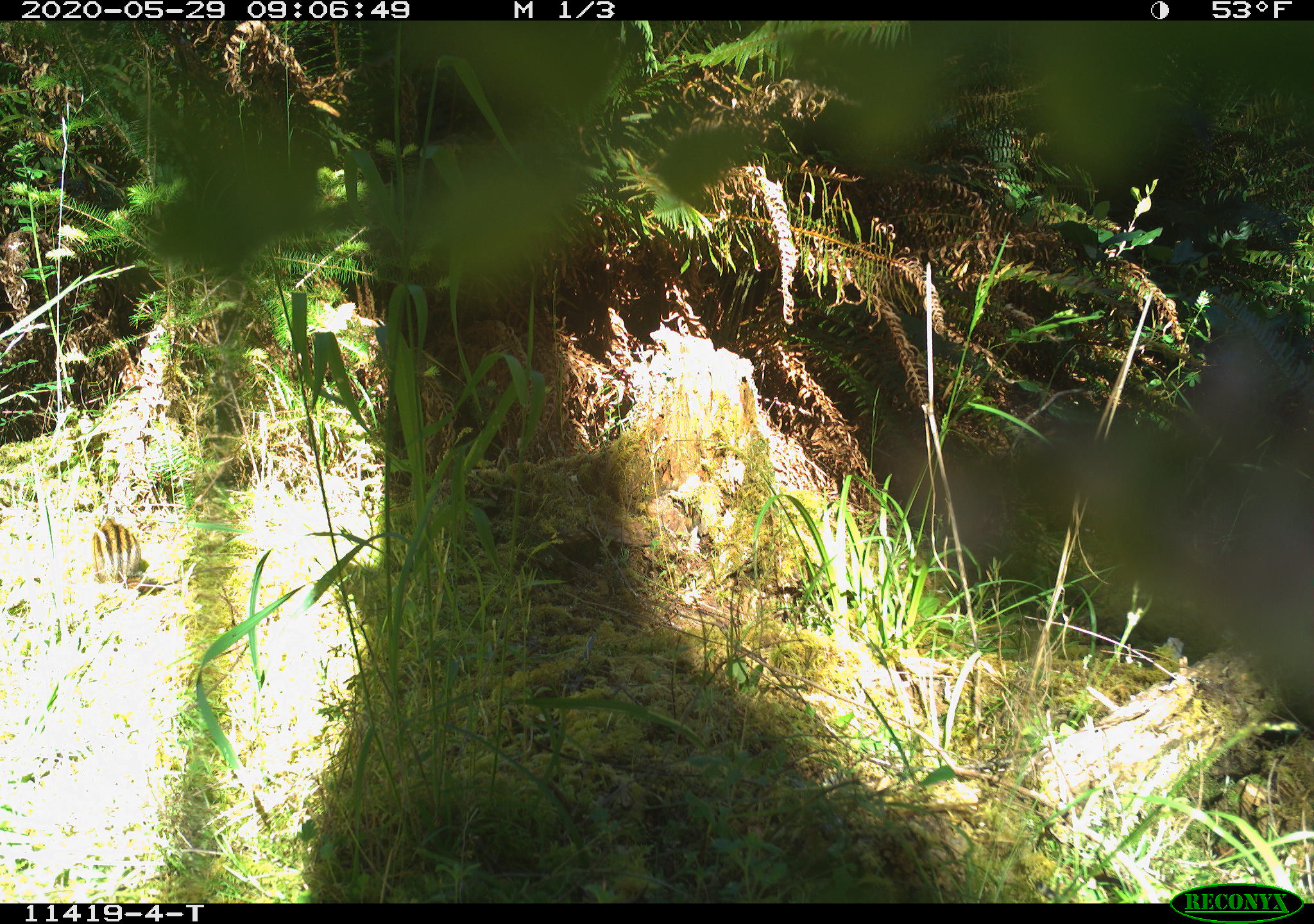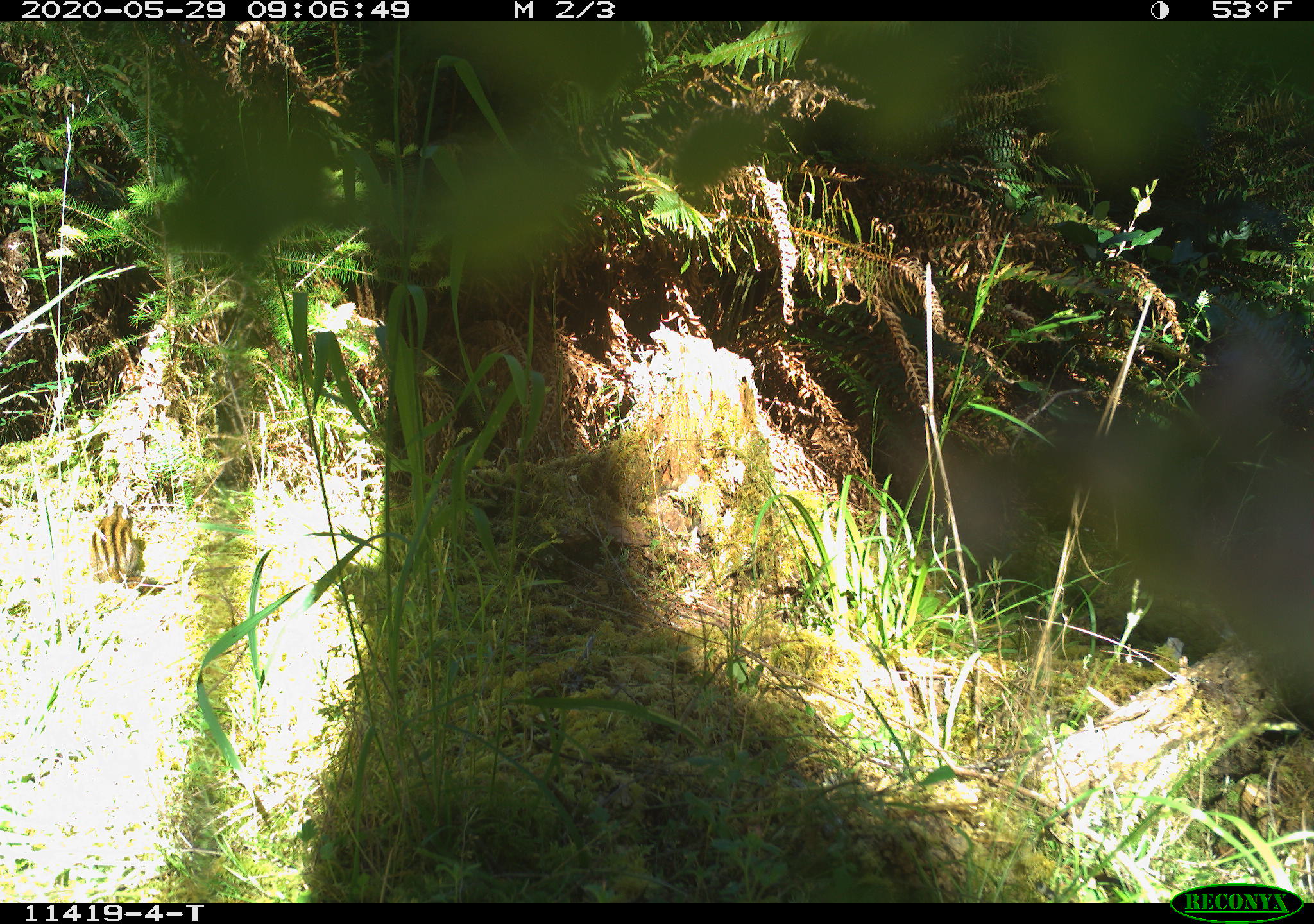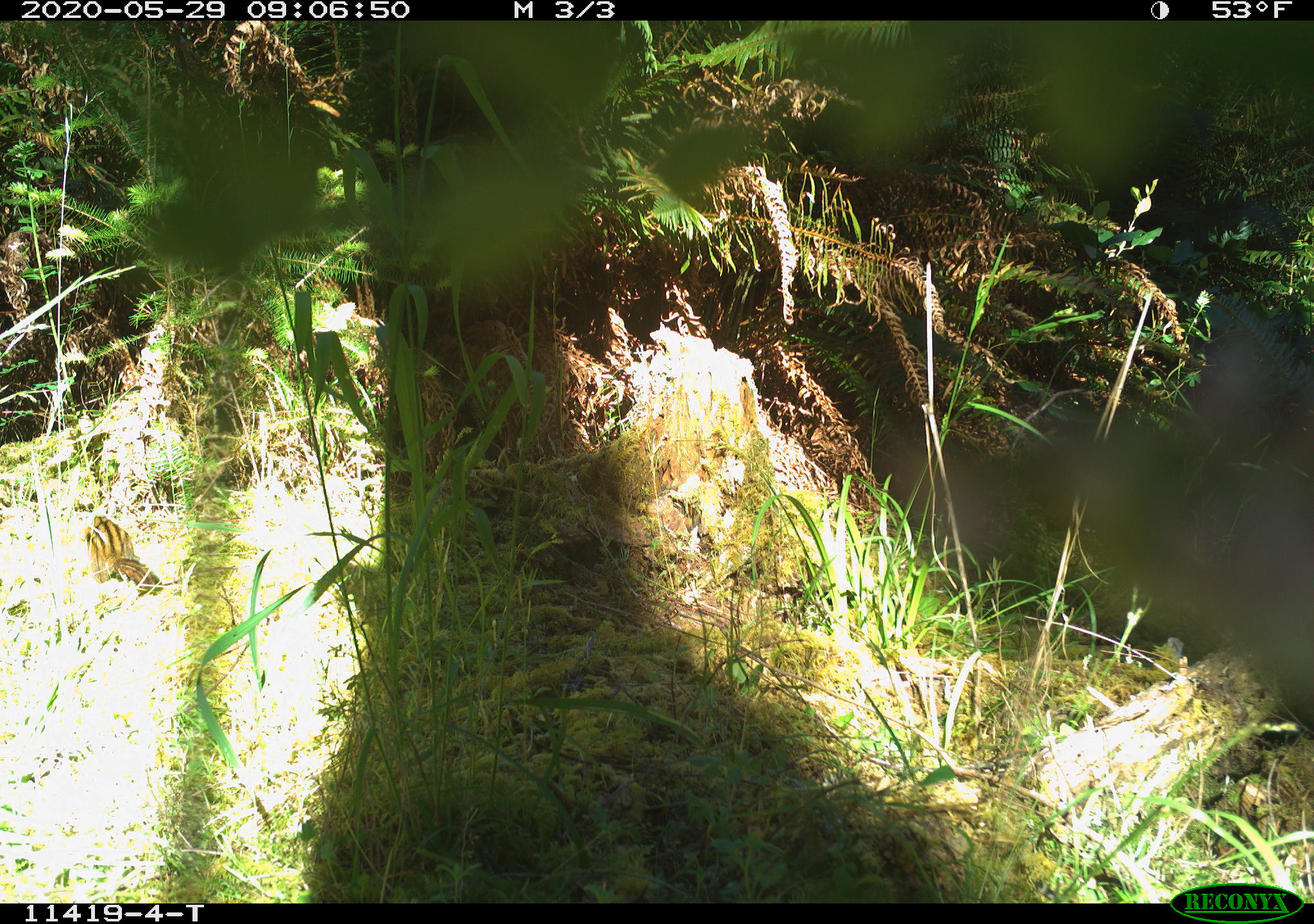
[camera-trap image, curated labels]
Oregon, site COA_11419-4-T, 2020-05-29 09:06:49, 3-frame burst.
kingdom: Animalia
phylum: Chordata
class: Mammalia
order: Rodentia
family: Sciuridae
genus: Neotamias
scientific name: Neotamias townsendii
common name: townsend's chipmunk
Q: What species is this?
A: Townsend's chipmunk (Neotamias townsendii).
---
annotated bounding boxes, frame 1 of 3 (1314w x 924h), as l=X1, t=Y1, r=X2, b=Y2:
townsend's chipmunk: l=86, t=500, r=163, b=598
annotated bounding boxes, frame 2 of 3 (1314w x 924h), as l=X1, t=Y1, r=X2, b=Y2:
townsend's chipmunk: l=88, t=482, r=165, b=596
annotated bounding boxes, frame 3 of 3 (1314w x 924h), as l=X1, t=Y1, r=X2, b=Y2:
townsend's chipmunk: l=81, t=511, r=165, b=599